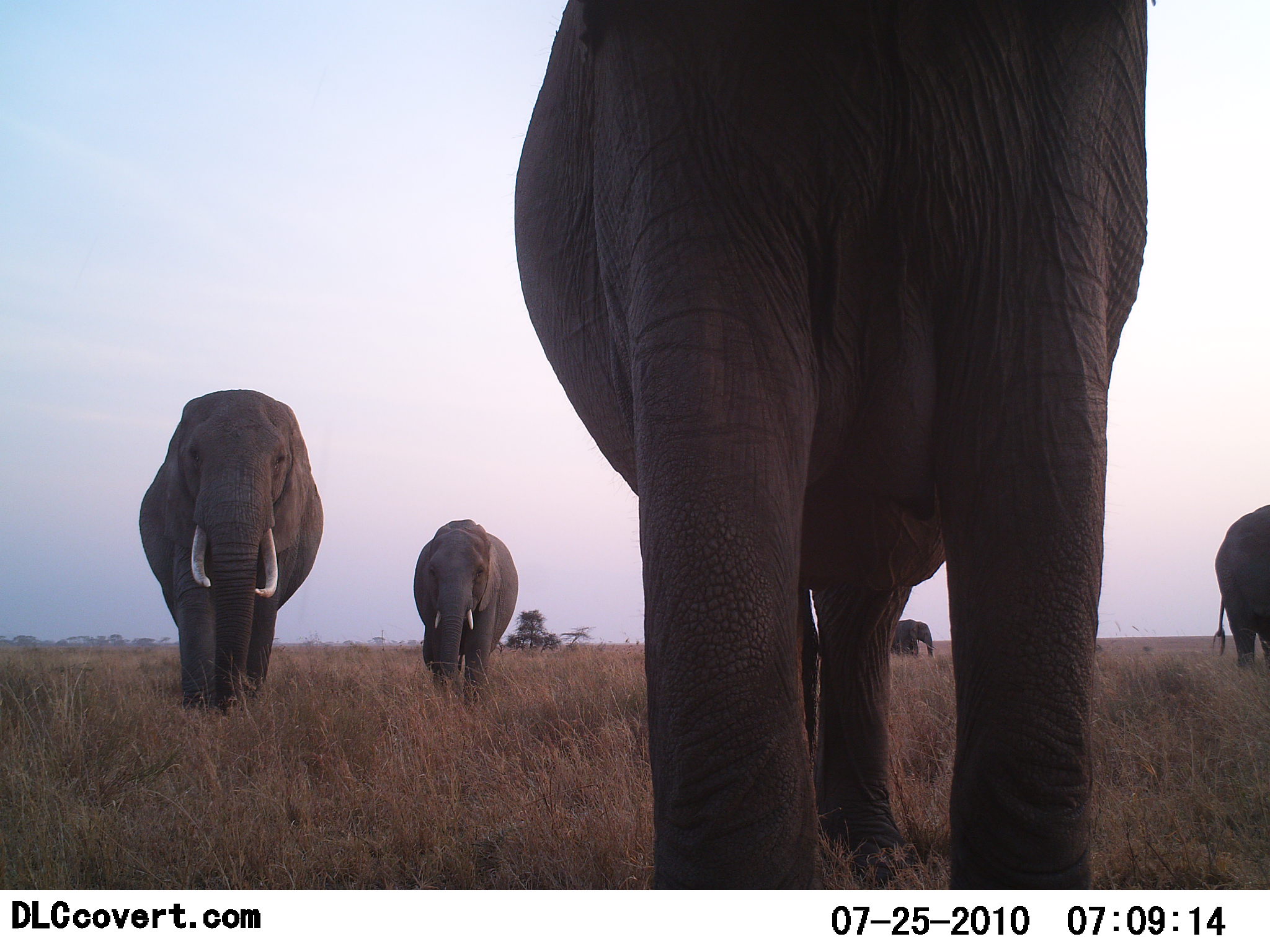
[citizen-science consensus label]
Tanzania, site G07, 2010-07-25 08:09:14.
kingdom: Animalia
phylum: Chordata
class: Mammalia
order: Proboscidea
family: Elephantidae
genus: Loxodonta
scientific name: Loxodonta africana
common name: african bush elephant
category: elephant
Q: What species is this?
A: Elephant (african bush elephant) (Loxodonta africana).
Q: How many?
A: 5.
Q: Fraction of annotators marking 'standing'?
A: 35%.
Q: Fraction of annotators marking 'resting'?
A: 0%.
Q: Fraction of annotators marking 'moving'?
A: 70%.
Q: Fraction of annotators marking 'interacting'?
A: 0%.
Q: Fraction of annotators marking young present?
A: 0%.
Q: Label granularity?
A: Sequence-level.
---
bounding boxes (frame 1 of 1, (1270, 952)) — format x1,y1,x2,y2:
animal: 514,2,1148,889; 138,387,324,716; 414,519,518,703; 1212,503,1270,671; 890,619,933,658